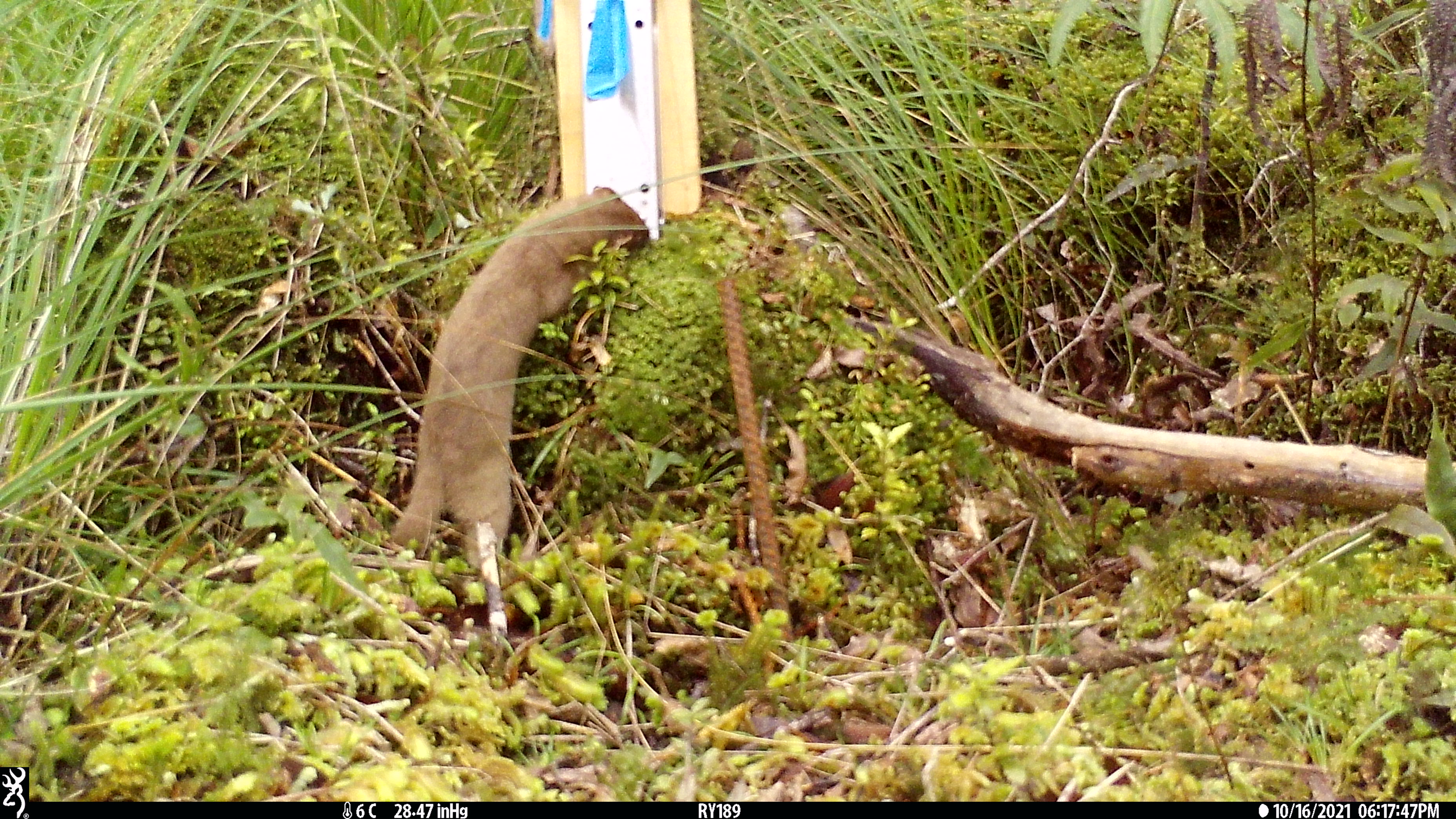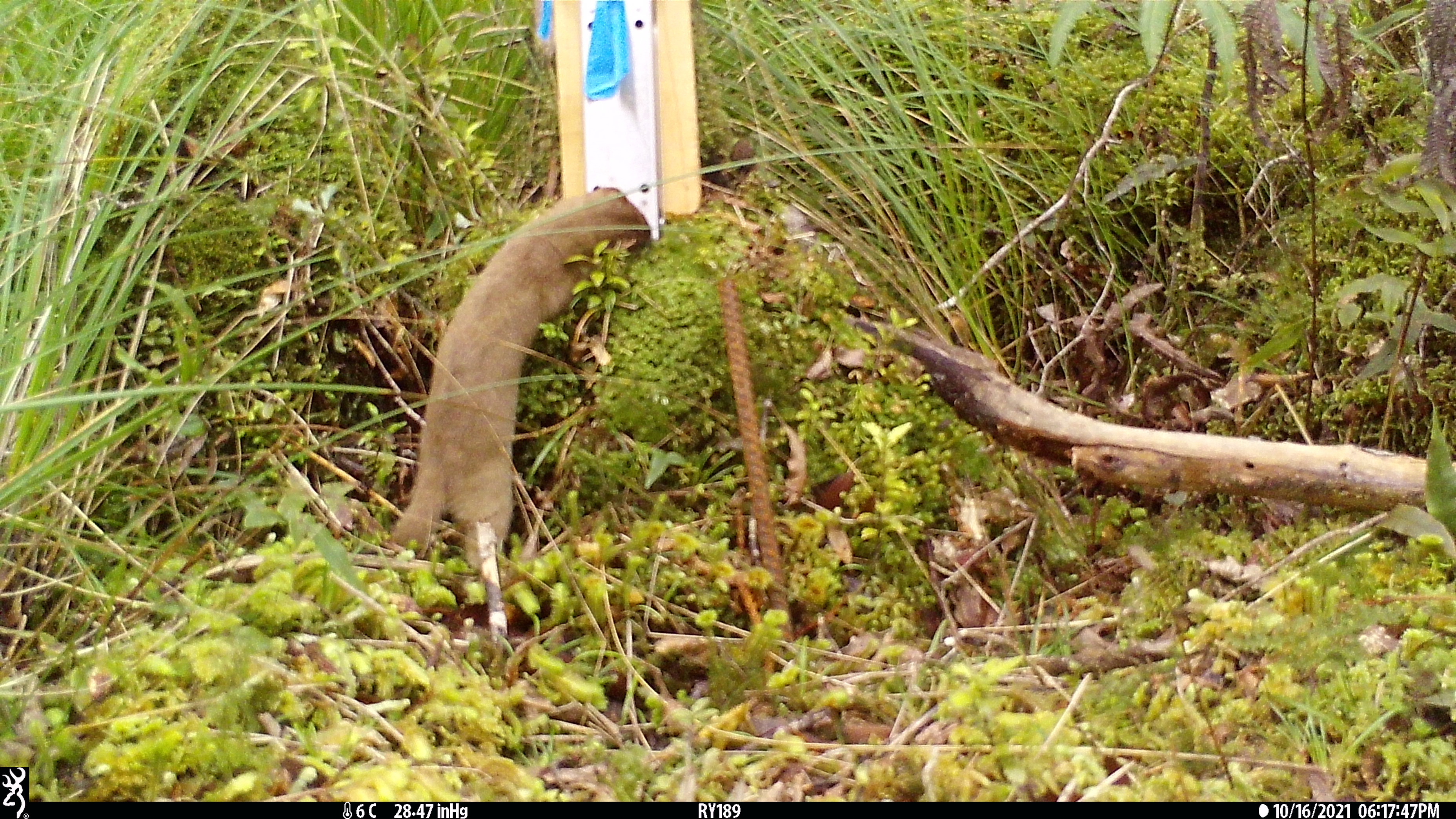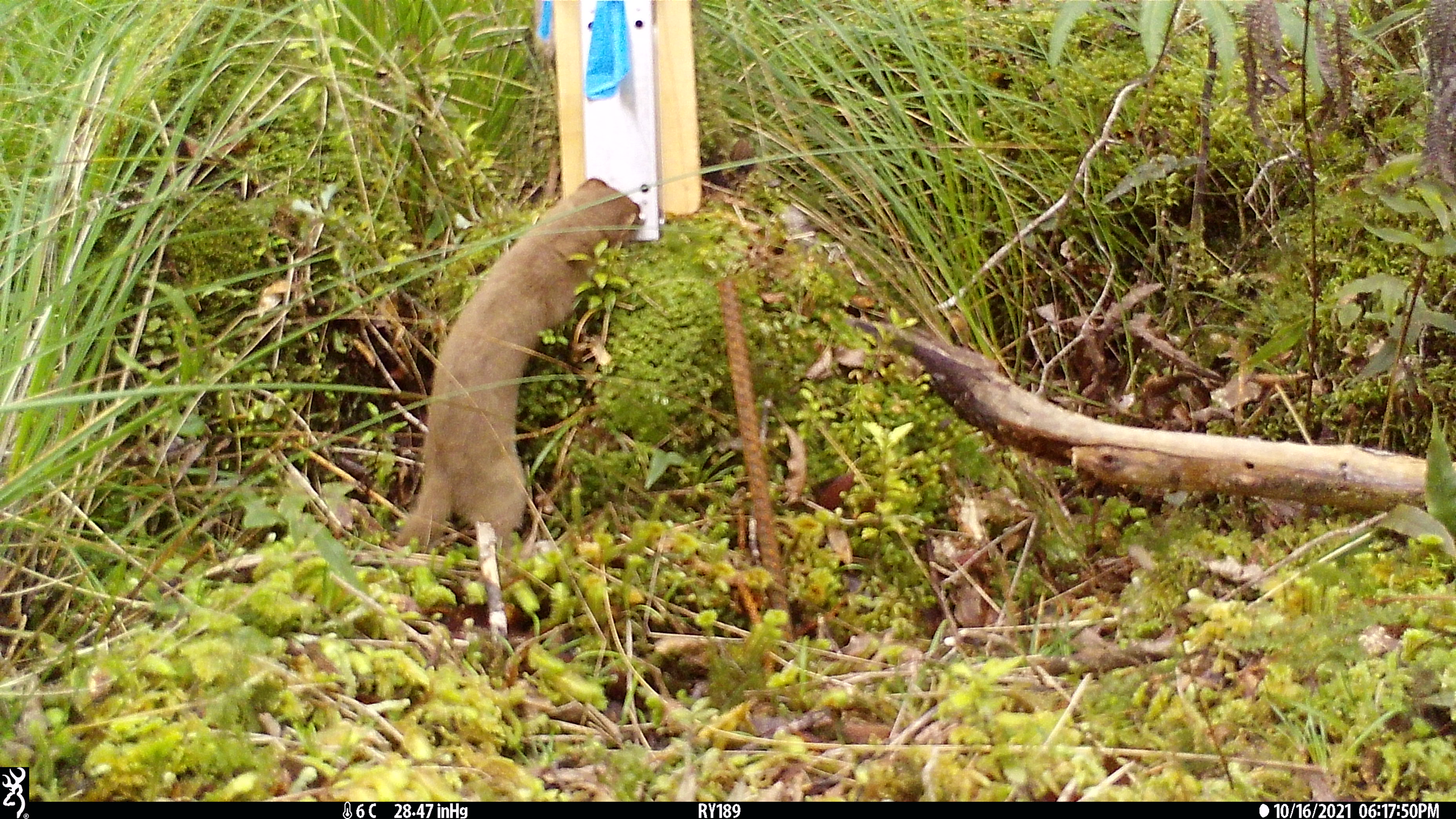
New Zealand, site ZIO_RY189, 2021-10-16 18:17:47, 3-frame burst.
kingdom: Animalia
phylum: Chordata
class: Mammalia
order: Carnivora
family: Mustelidae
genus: Mustela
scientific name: Mustela erminea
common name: stoat